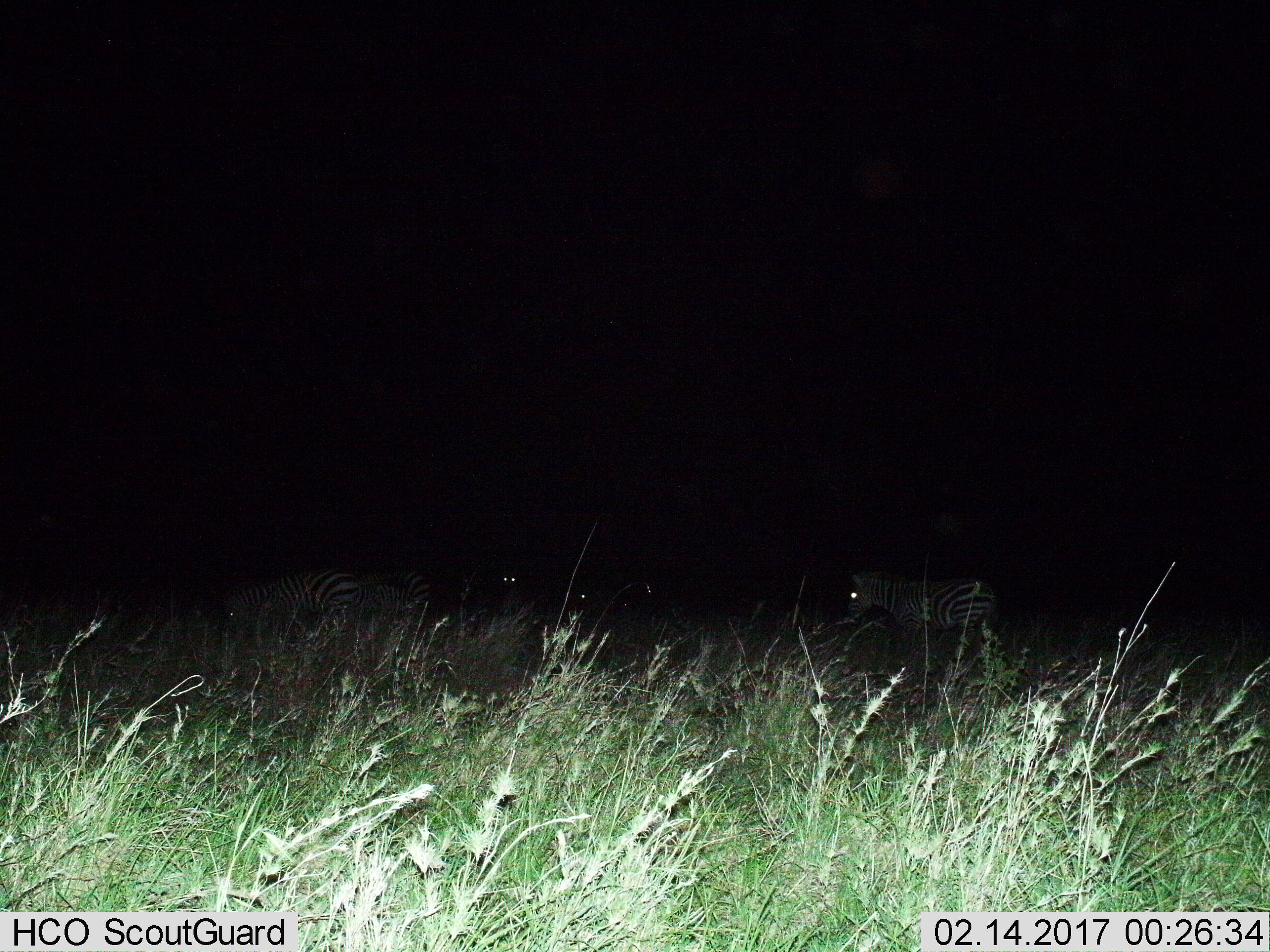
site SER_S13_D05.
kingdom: Animalia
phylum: Chordata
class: Mammalia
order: Perissodactyla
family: Equidae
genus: Equus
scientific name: Equus quagga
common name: plains zebra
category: zebraplains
Zebraplains (plains zebra) (Equus quagga), count 4. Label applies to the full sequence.